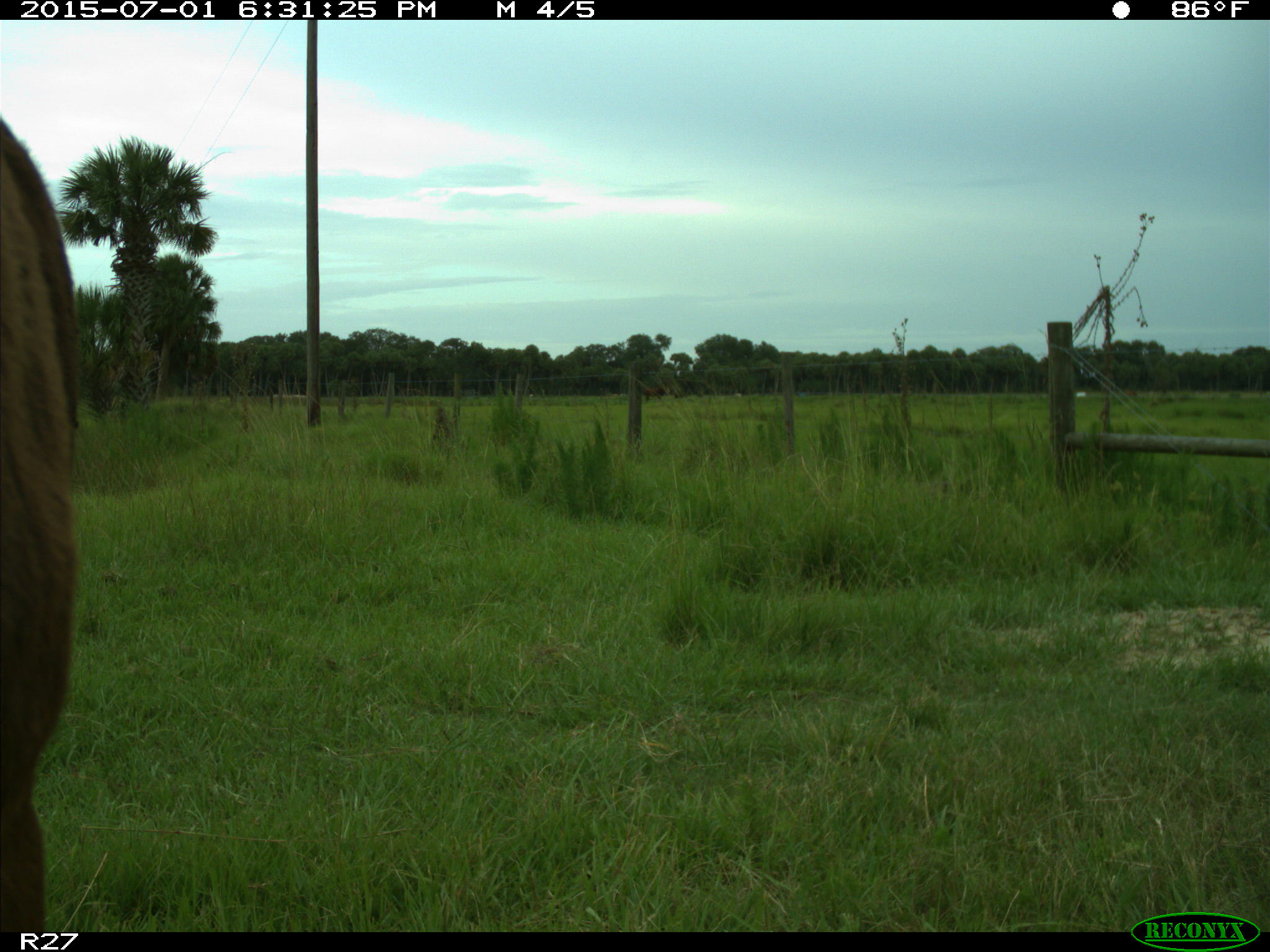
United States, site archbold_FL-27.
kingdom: Animalia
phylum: Chordata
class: Mammalia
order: Artiodactyla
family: Bovidae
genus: Bos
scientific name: Bos taurus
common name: domestic cow